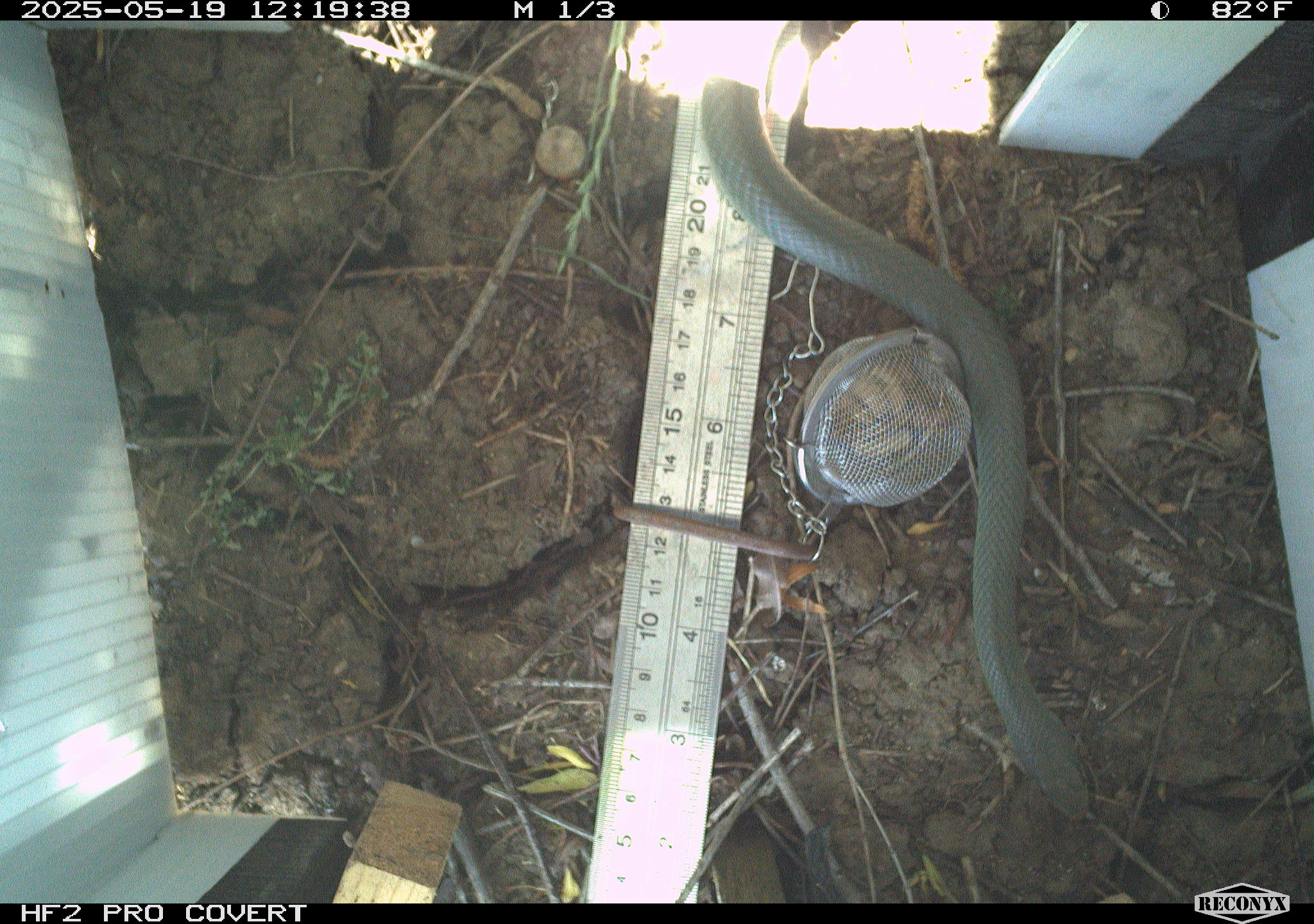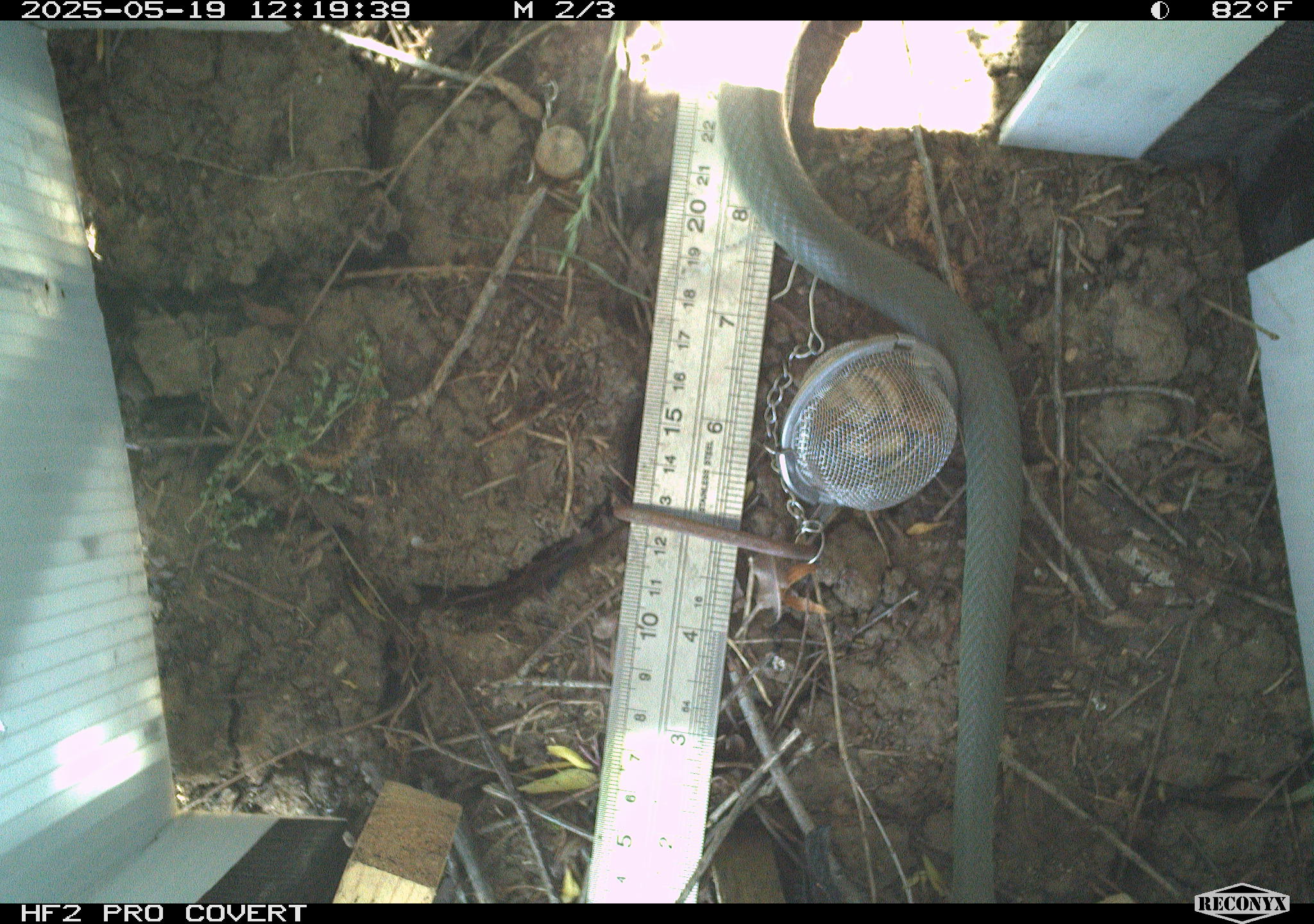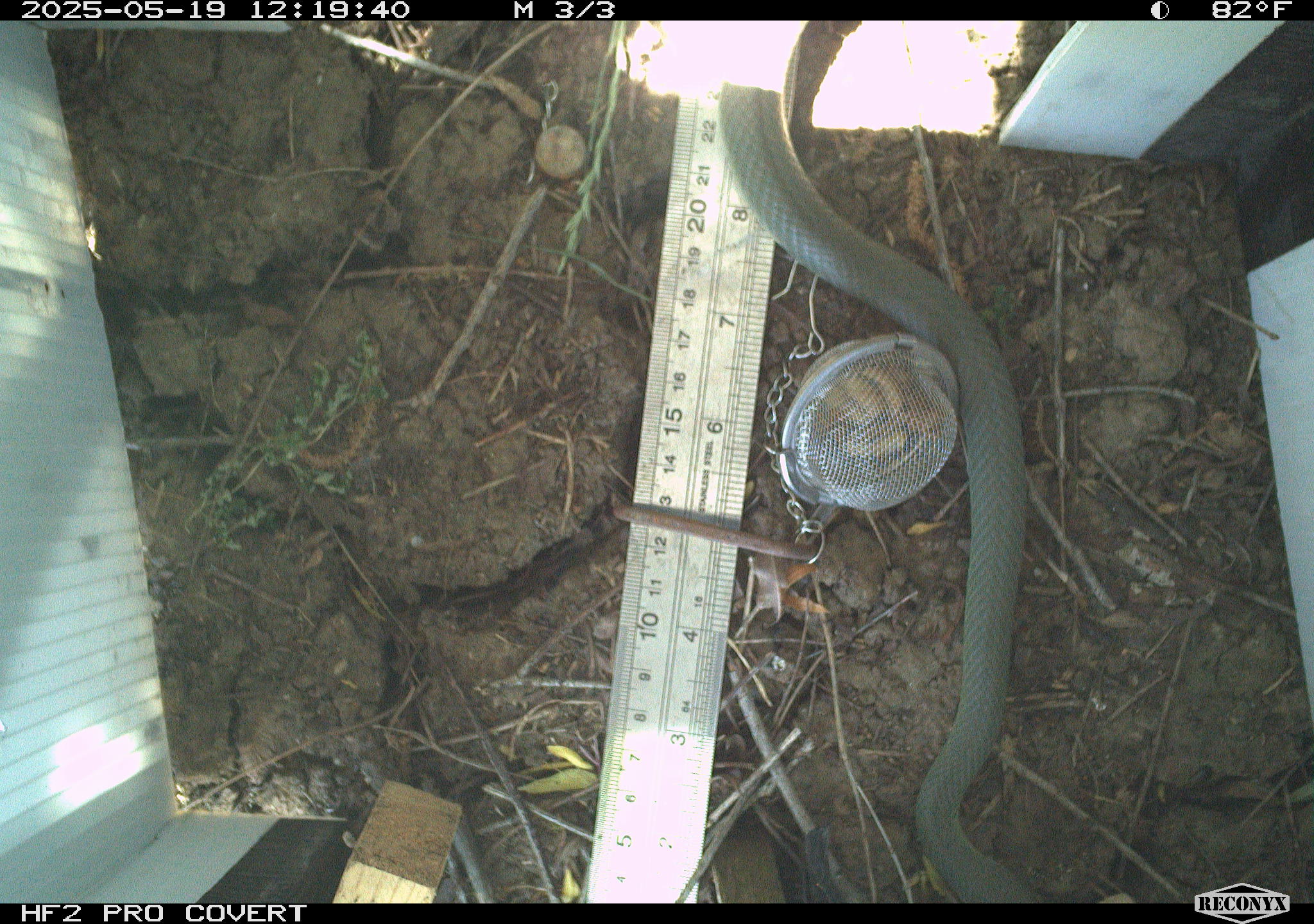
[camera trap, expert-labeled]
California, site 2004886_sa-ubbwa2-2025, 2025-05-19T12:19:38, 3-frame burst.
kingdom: Animalia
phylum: Chordata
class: Reptilia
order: Squamata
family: Colubridae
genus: Coluber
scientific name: Coluber constrictor mormon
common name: western yellow-bellied racer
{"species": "western yellow-bellied racer (Coluber constrictor mormon)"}